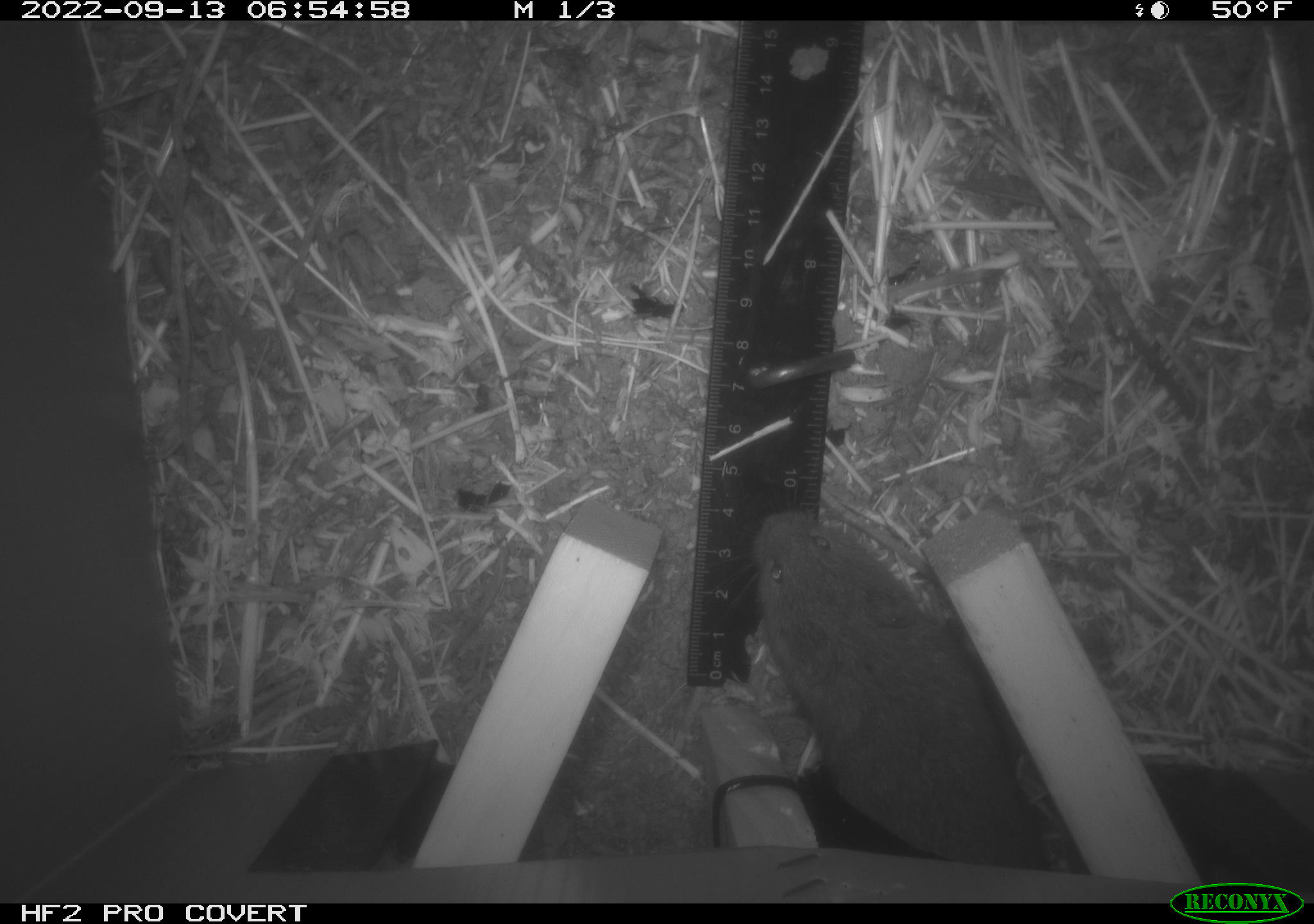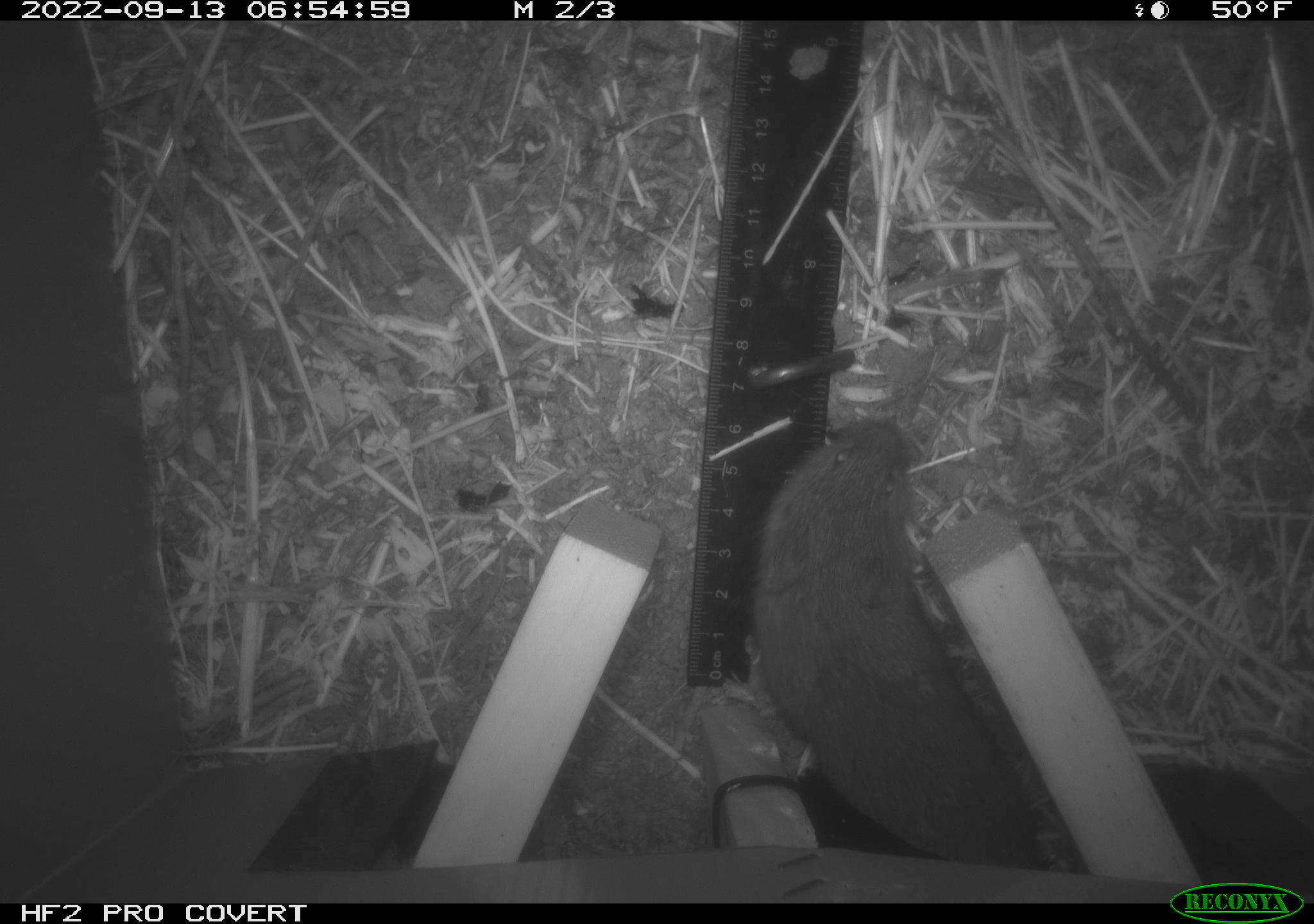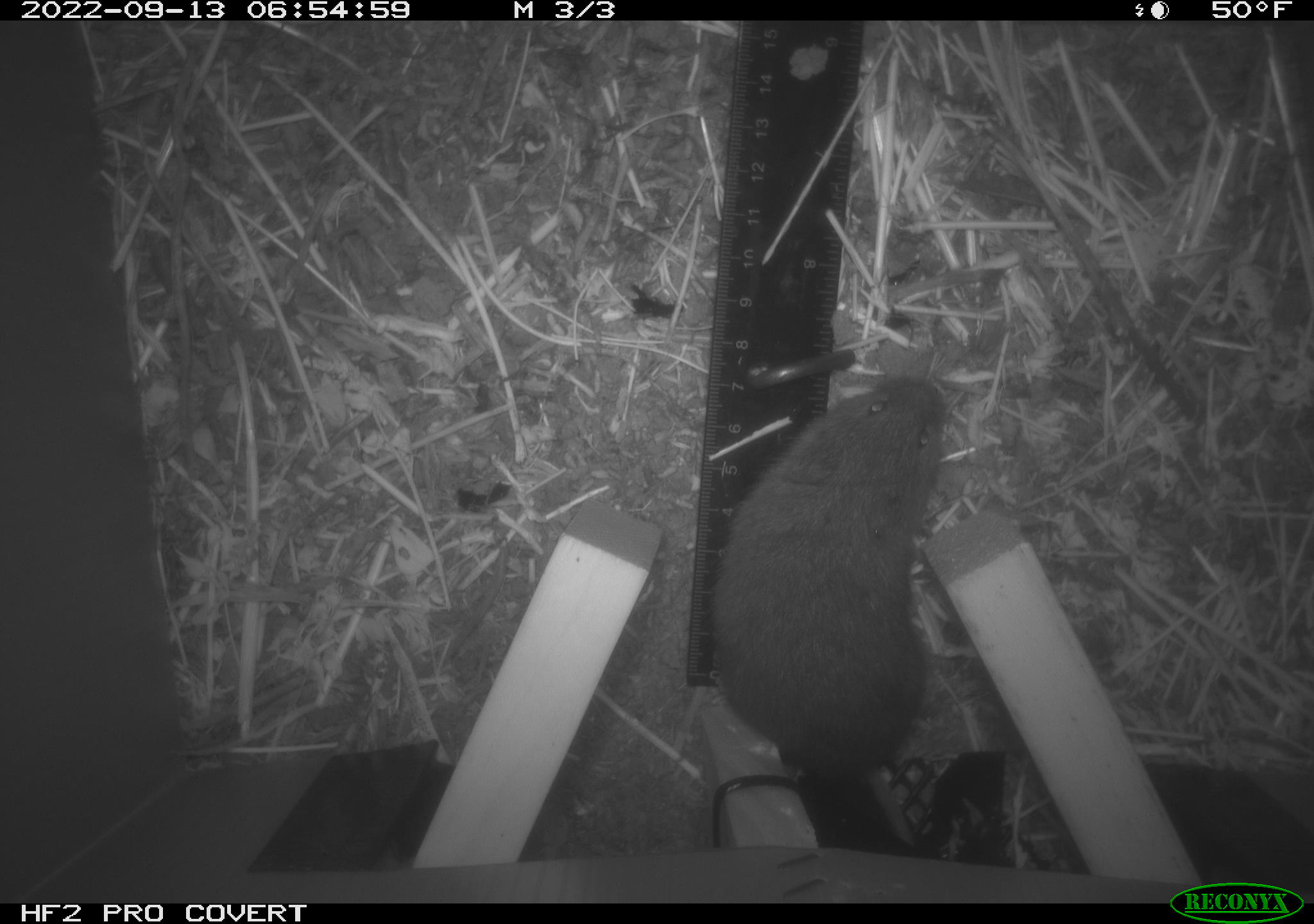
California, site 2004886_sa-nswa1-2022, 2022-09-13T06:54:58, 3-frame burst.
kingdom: Animalia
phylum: Chordata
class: Mammalia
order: Rodentia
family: Cricetidae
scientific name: Cricetidae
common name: hamsters, voles, lemmings, and allies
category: cricetidae family